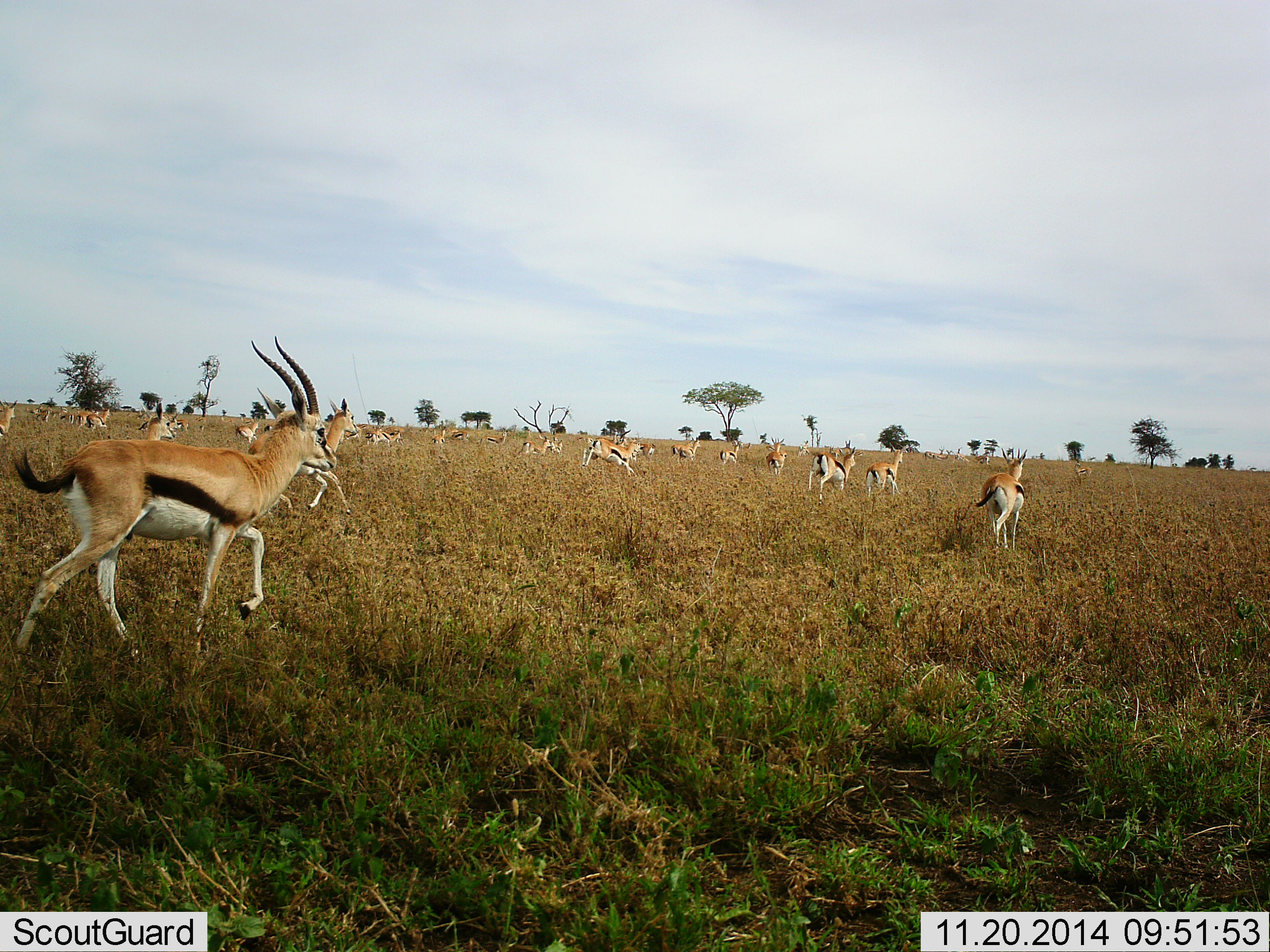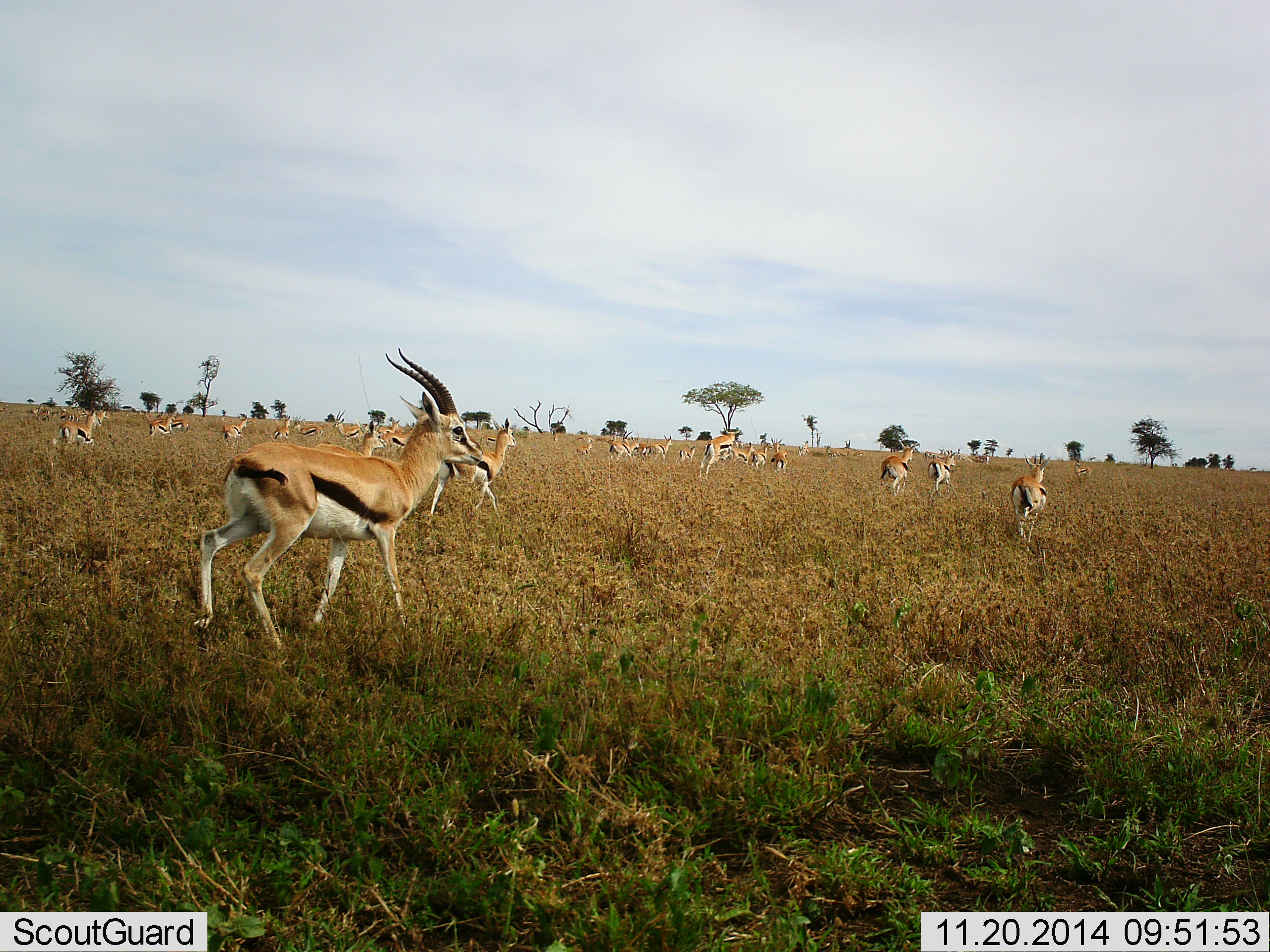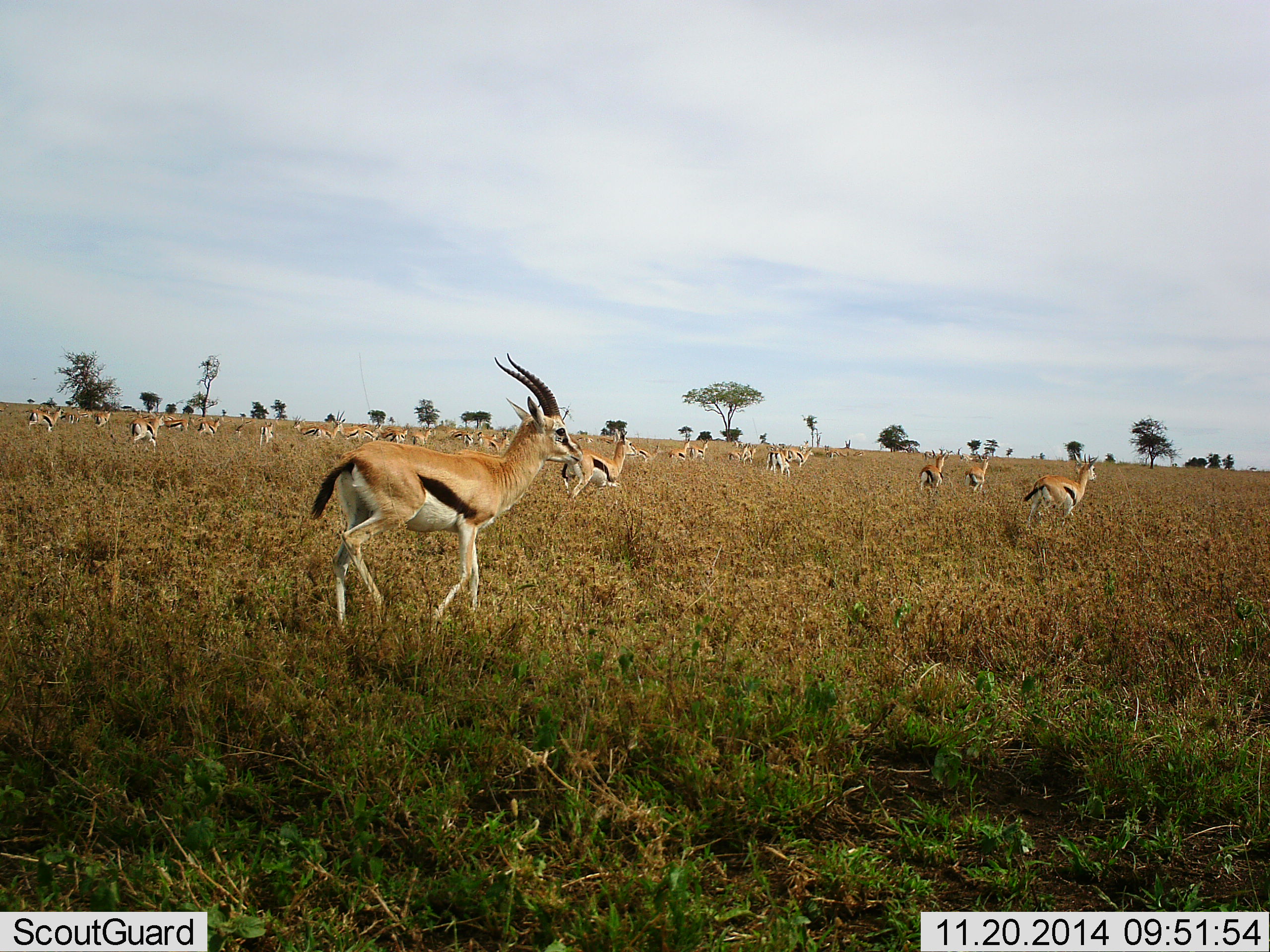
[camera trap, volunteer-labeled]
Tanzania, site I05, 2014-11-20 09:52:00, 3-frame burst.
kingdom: Animalia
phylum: Chordata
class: Mammalia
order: Artiodactyla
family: Bovidae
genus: Eudorcas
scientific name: Eudorcas thomsonii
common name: thomson's gazelle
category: gazellethomsons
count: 11-50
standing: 10%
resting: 0%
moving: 100%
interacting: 10%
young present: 0%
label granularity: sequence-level